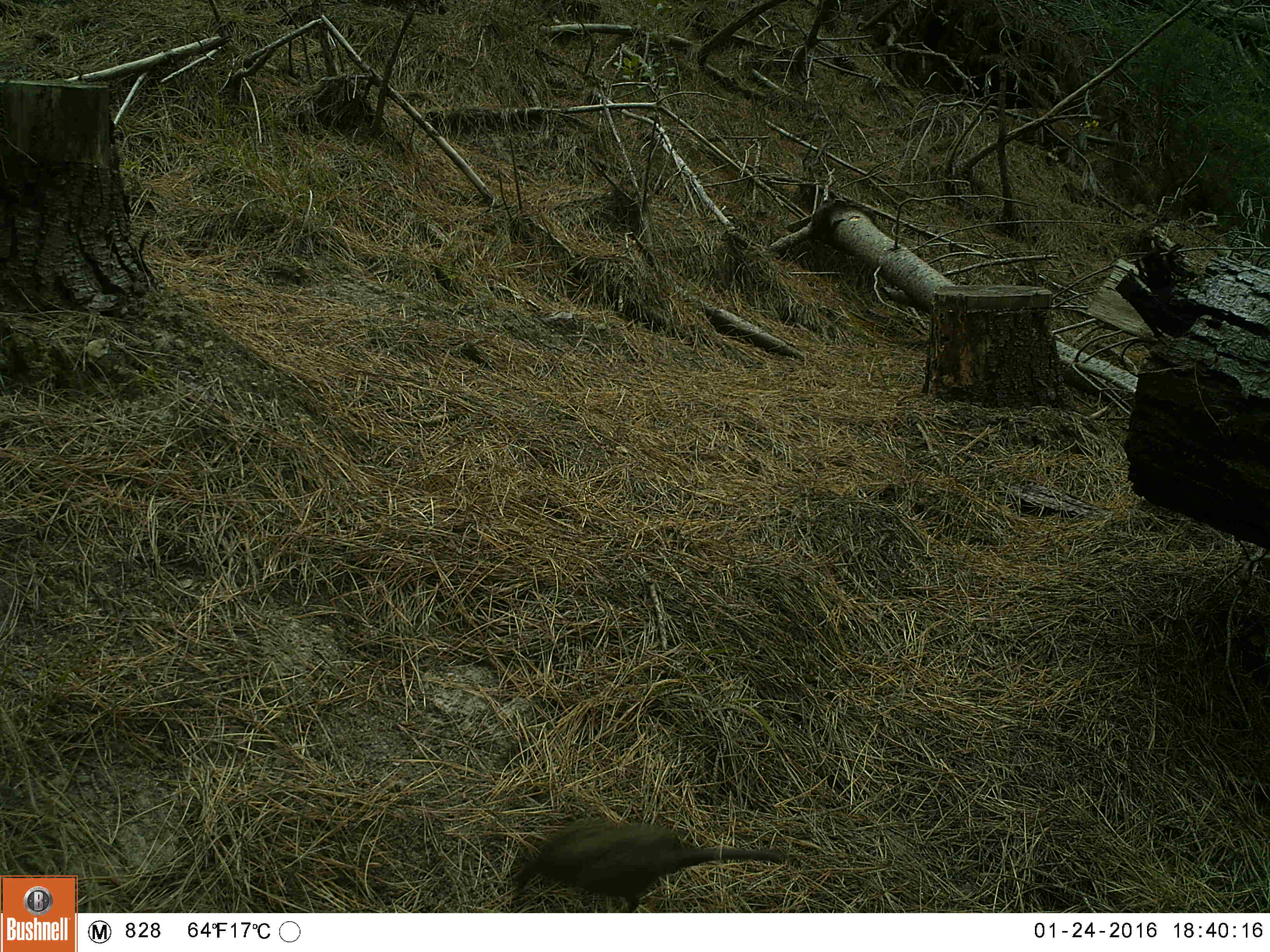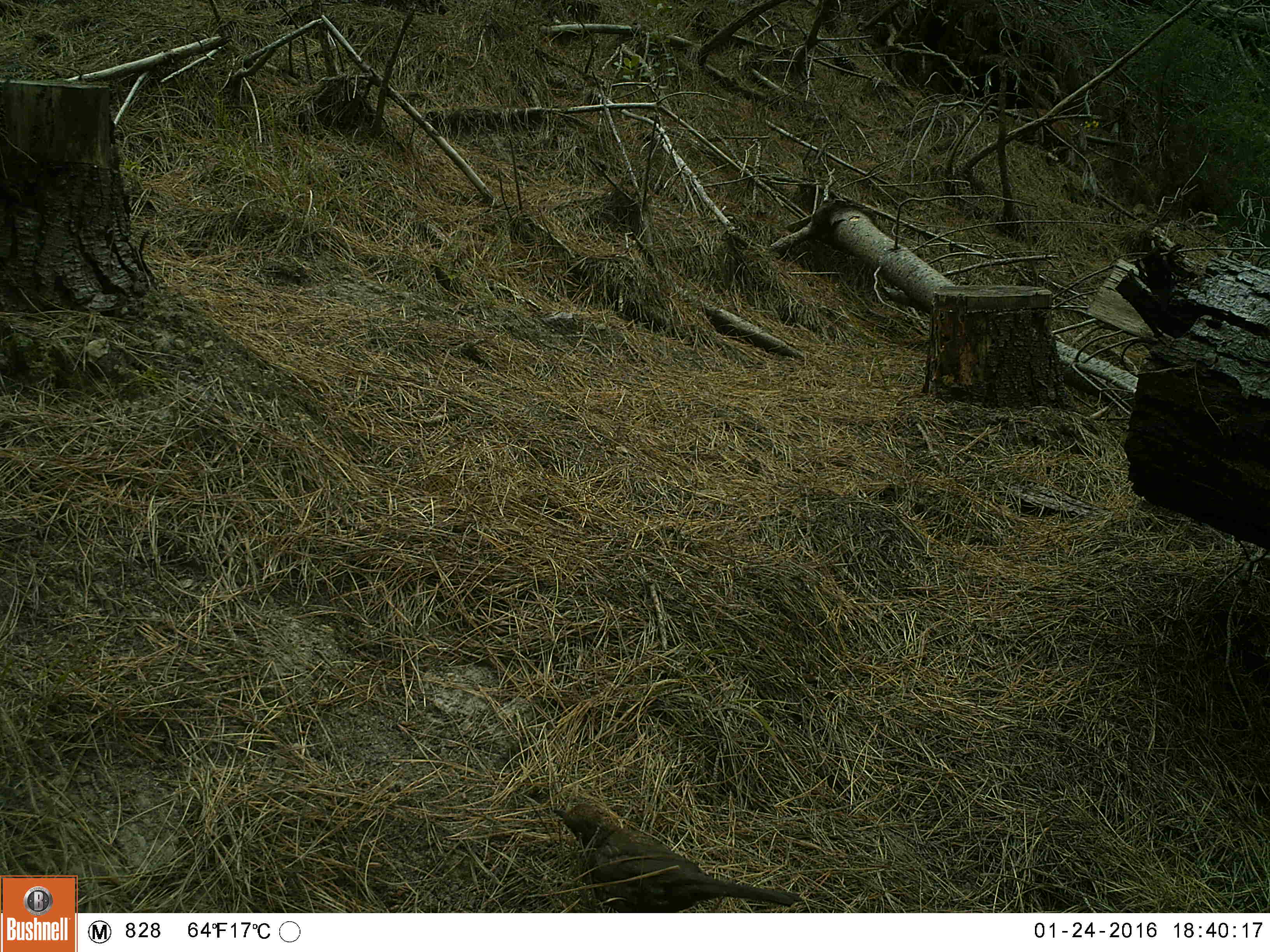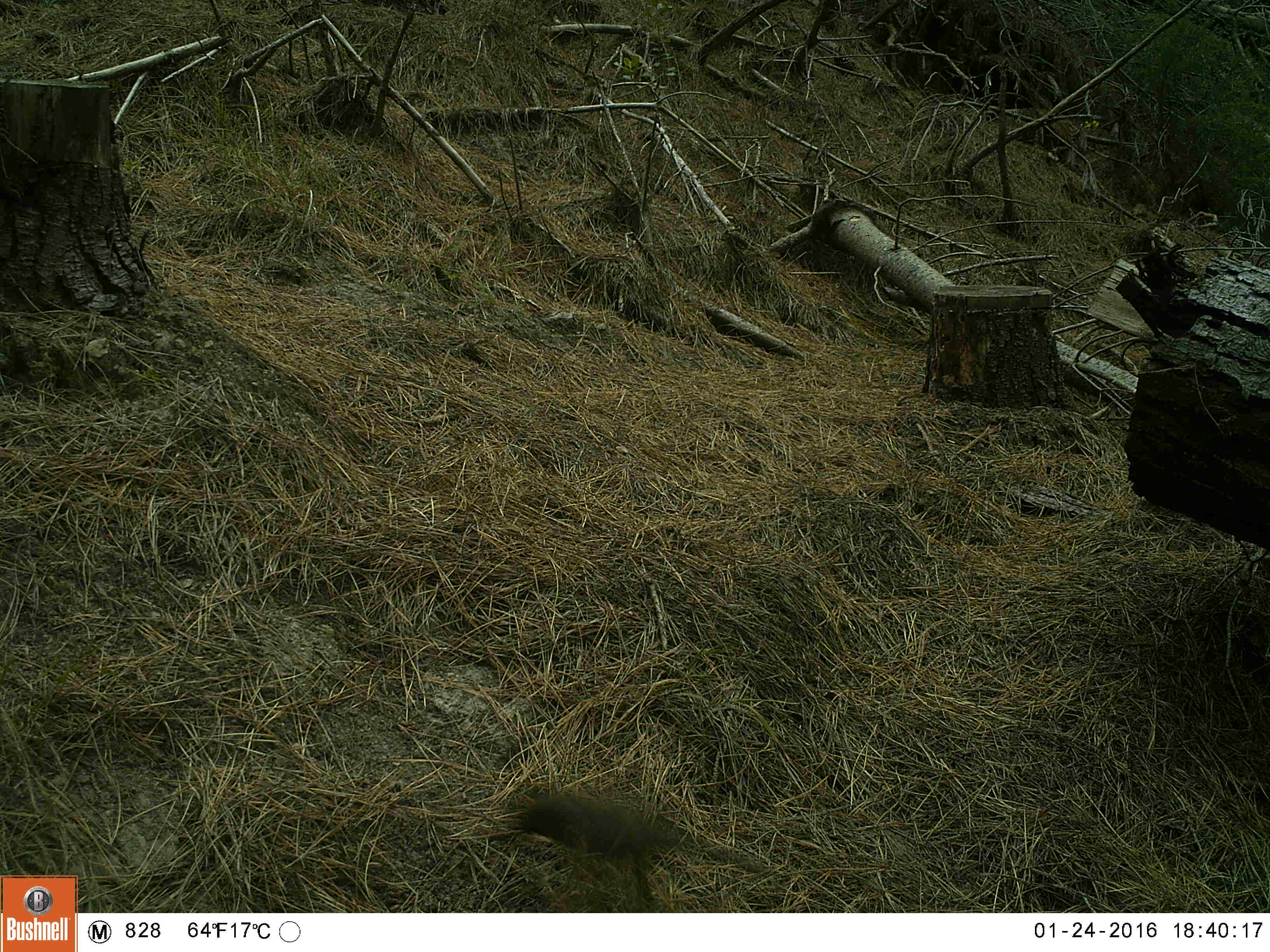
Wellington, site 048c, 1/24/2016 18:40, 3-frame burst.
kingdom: Animalia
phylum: Chordata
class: Aves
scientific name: Aves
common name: bird